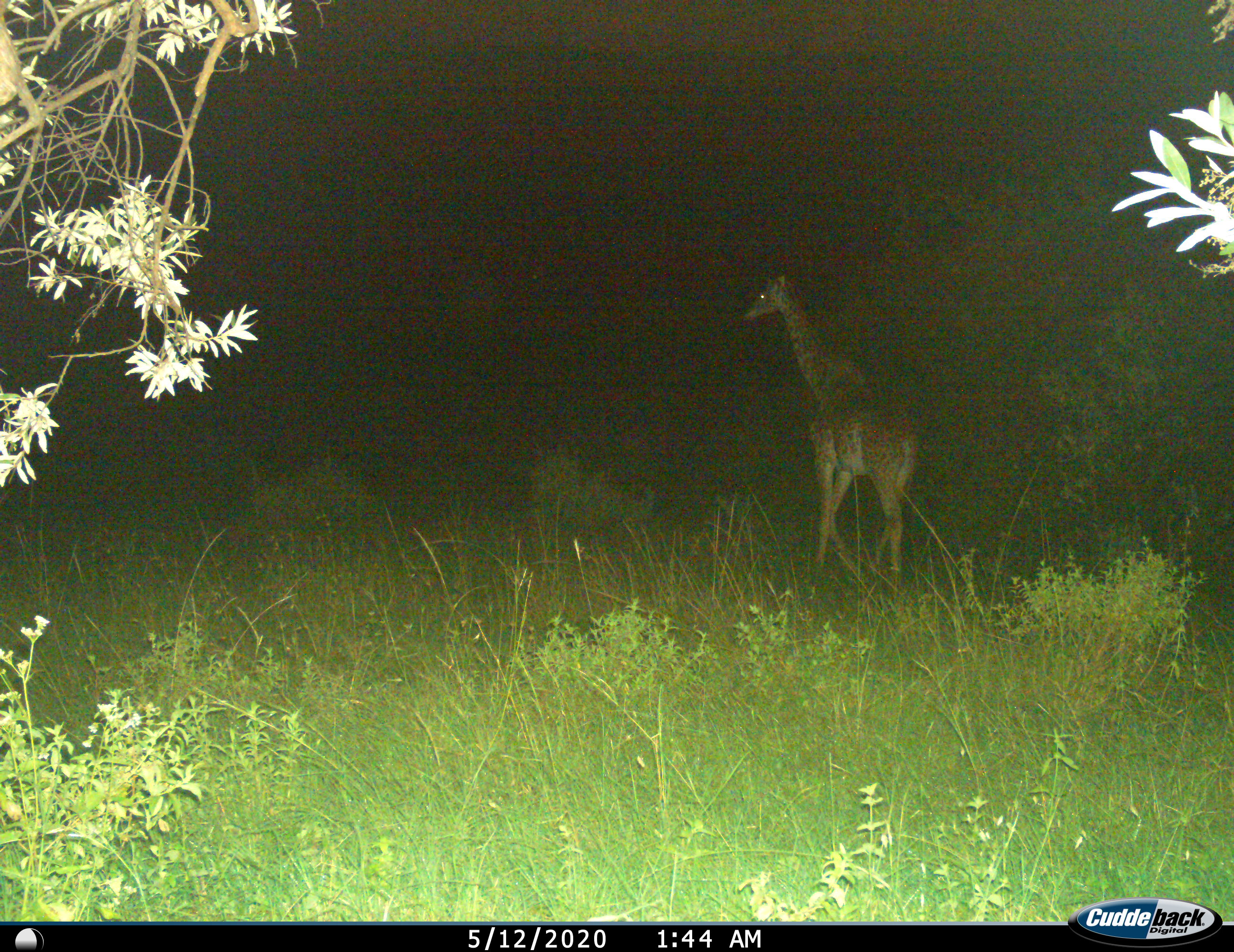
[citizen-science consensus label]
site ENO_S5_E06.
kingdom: Animalia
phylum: Chordata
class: Mammalia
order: Artiodactyla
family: Giraffidae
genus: Giraffa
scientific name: Giraffa camelopardalis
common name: giraffe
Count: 1.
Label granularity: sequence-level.